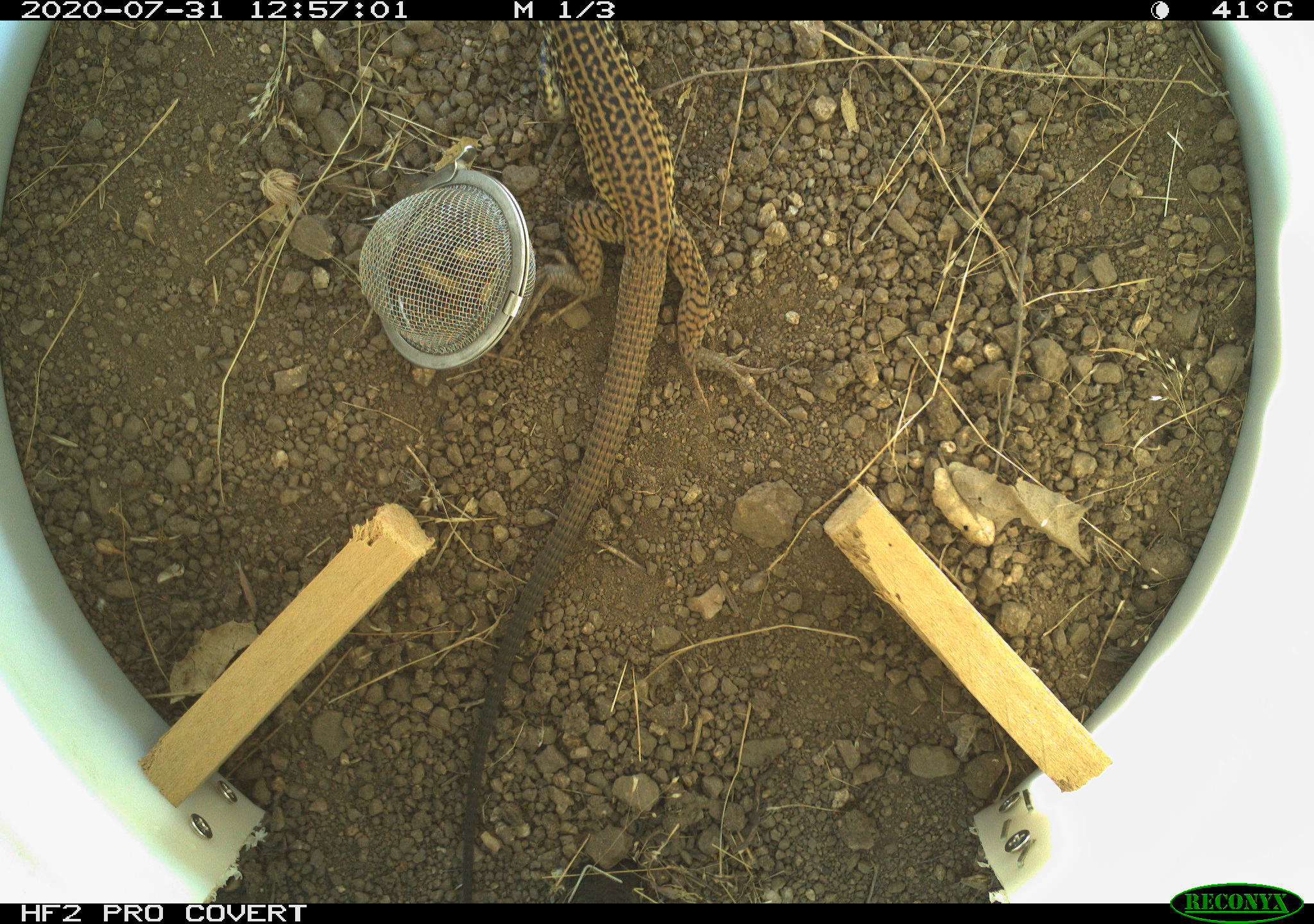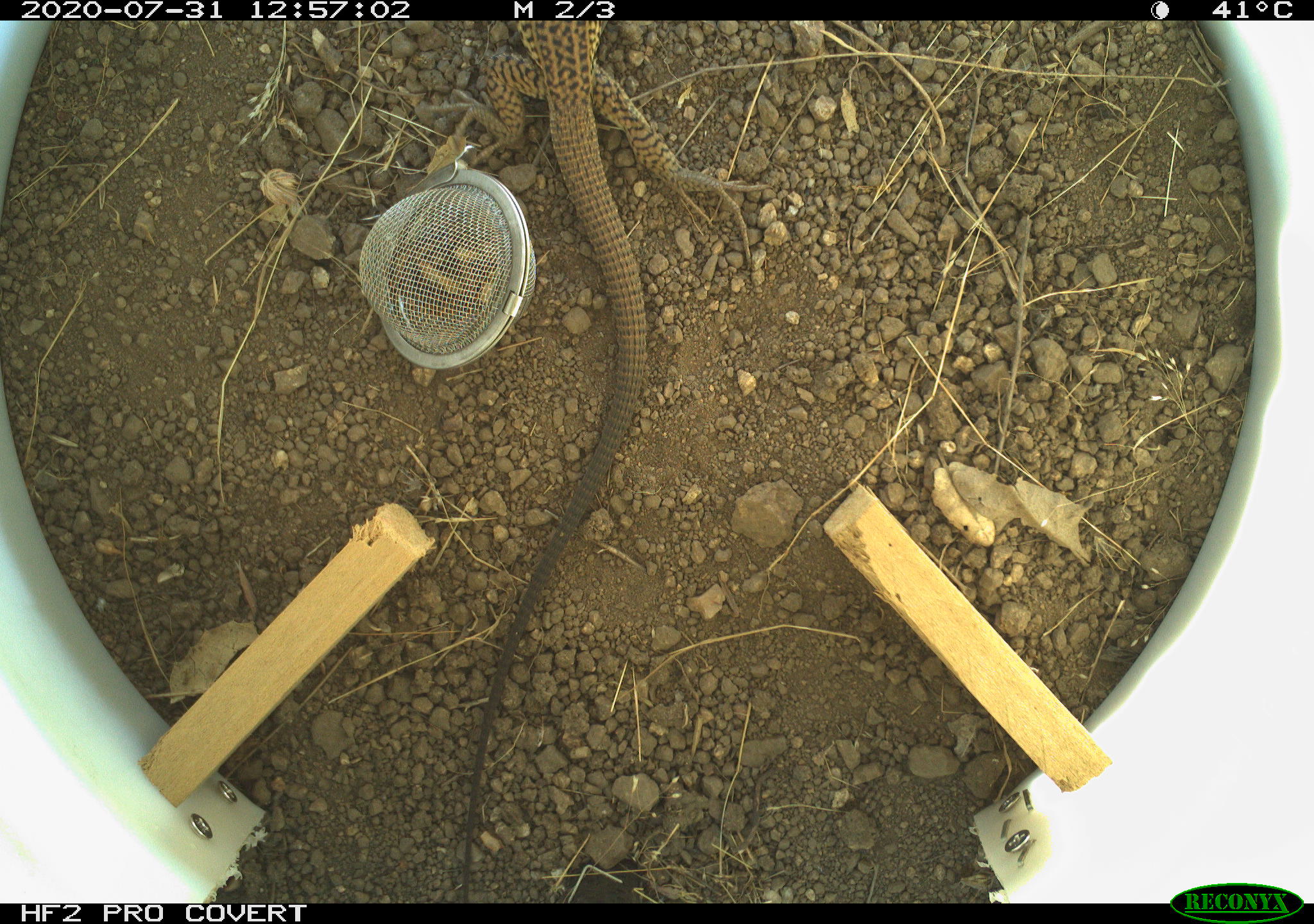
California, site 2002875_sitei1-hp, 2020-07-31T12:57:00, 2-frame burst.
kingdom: Animalia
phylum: Chordata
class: Reptilia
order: Squamata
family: Teiidae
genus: Aspidoscelis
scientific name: Aspidoscelis tigris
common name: western whiptail